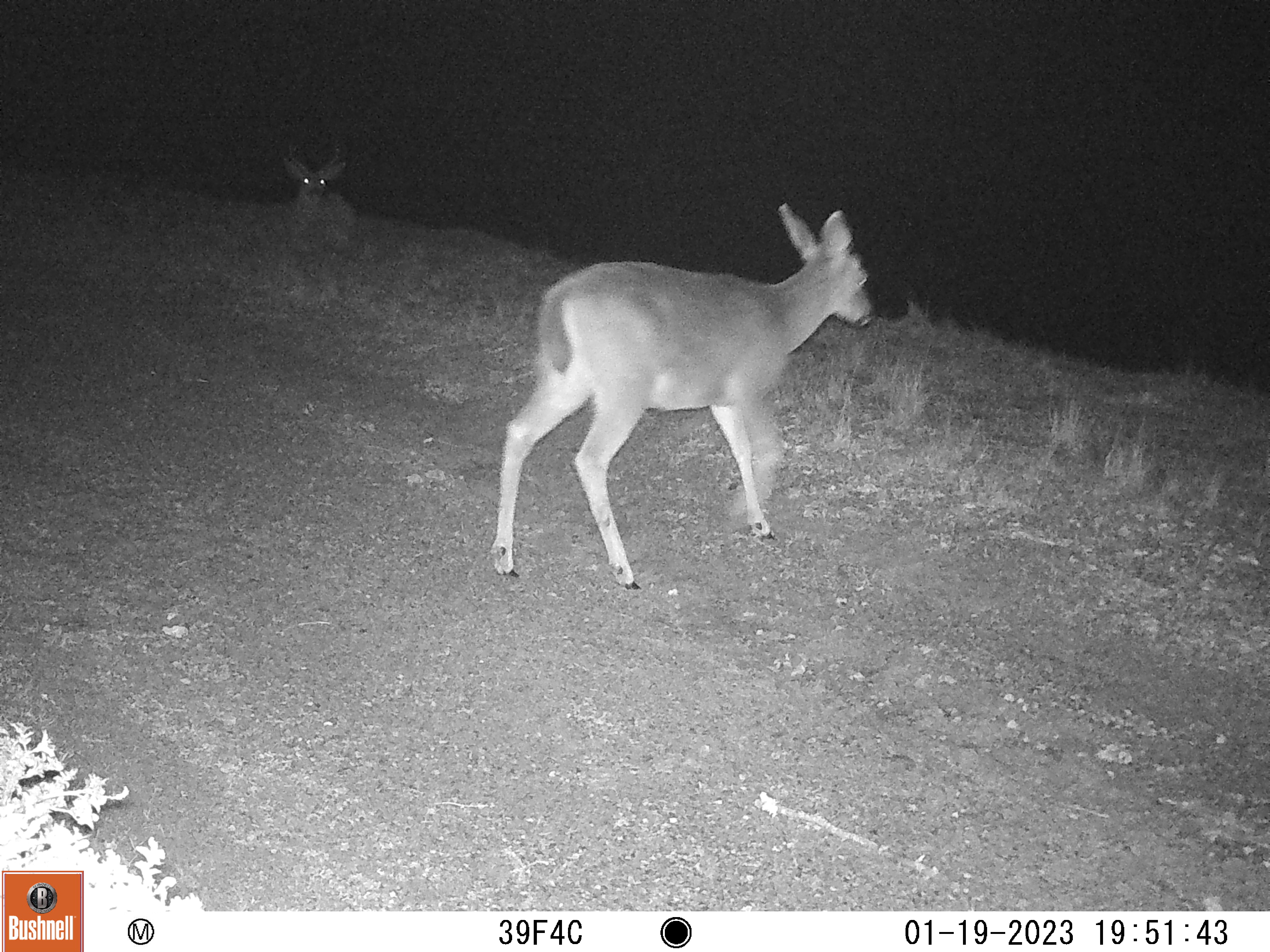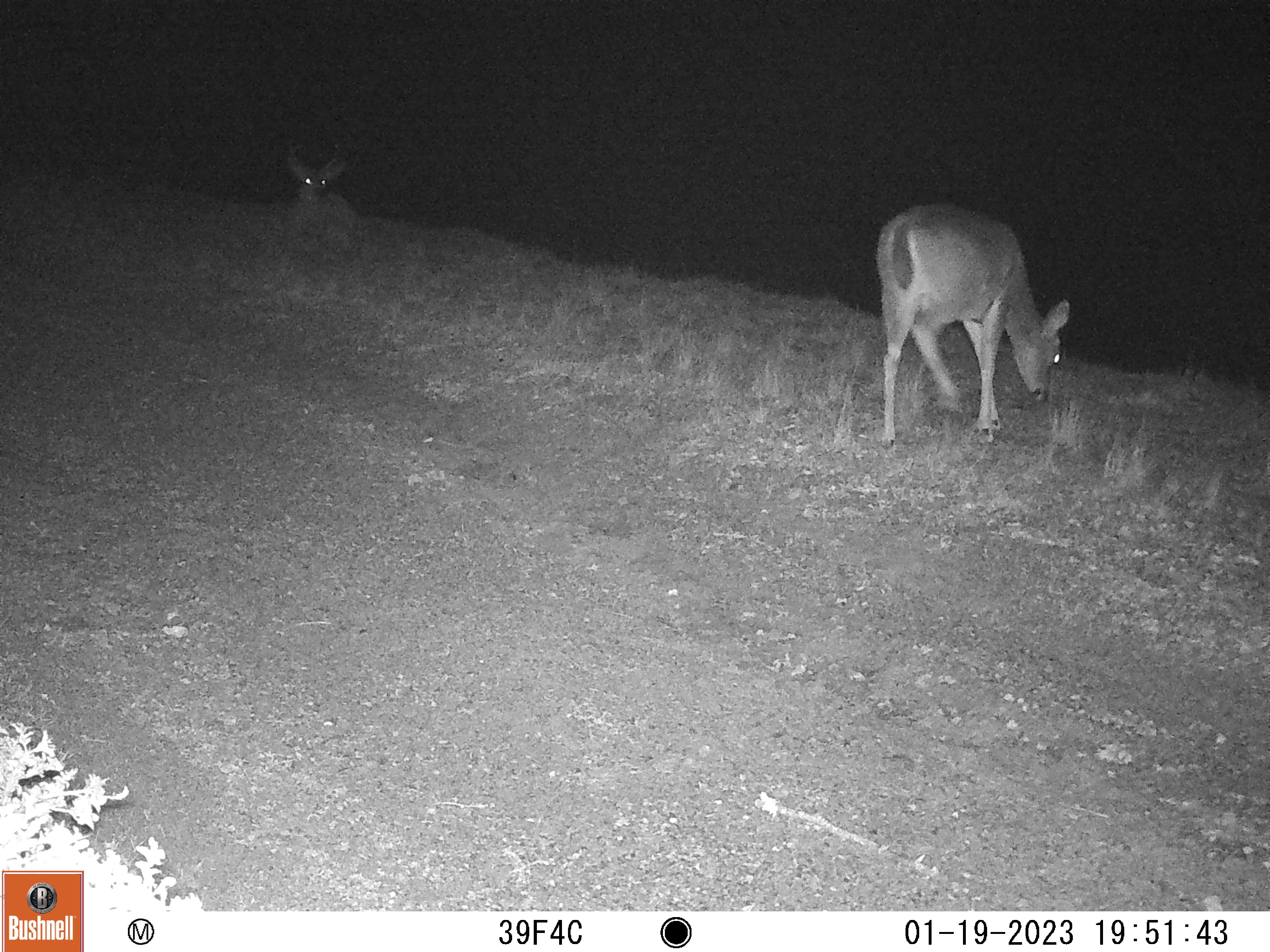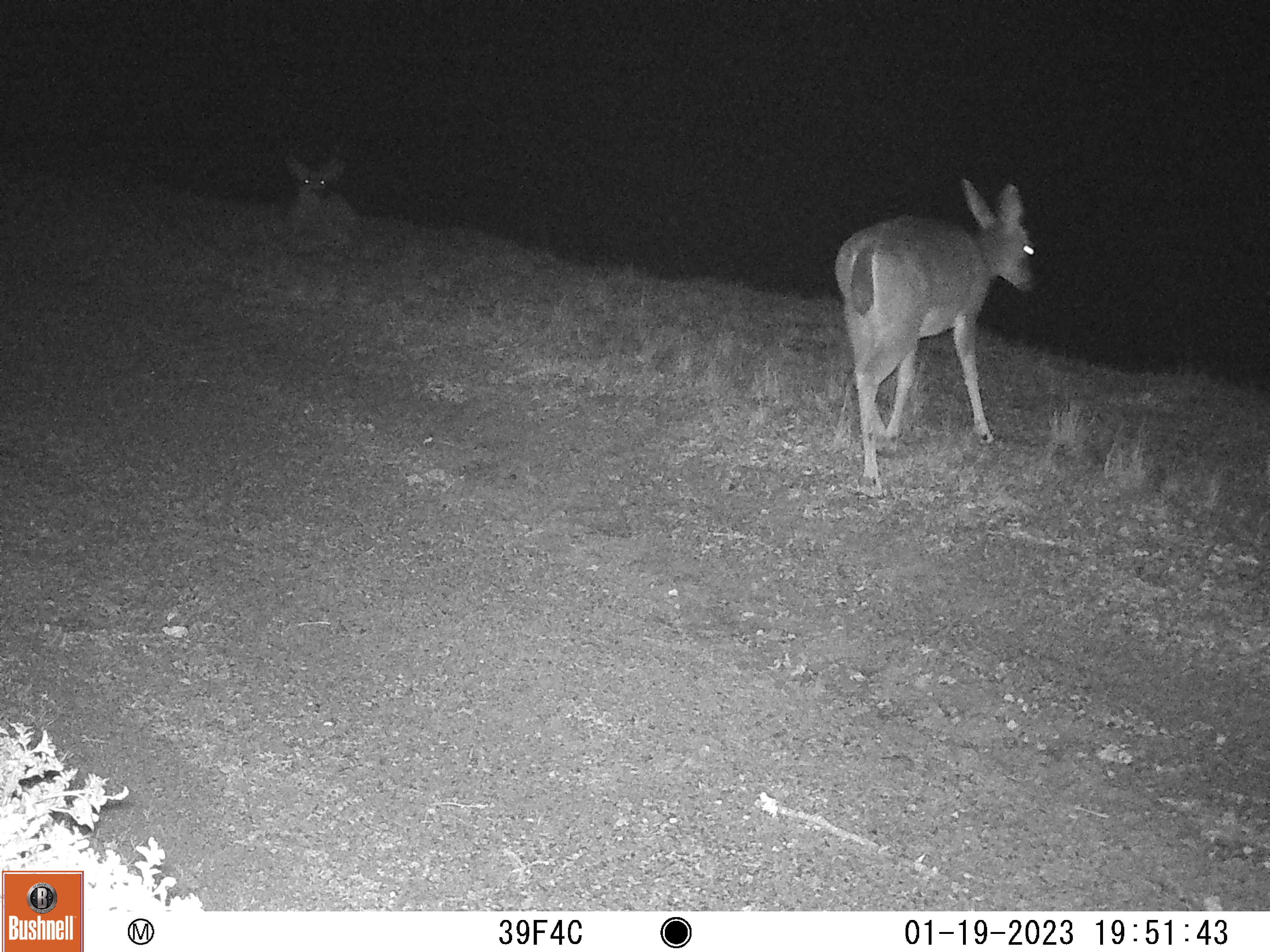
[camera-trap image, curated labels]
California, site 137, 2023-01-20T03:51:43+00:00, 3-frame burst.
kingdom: Animalia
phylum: Chordata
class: Mammalia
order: Artiodactyla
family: Cervidae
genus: Odocoileus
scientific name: Odocoileus hemionus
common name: mule deer